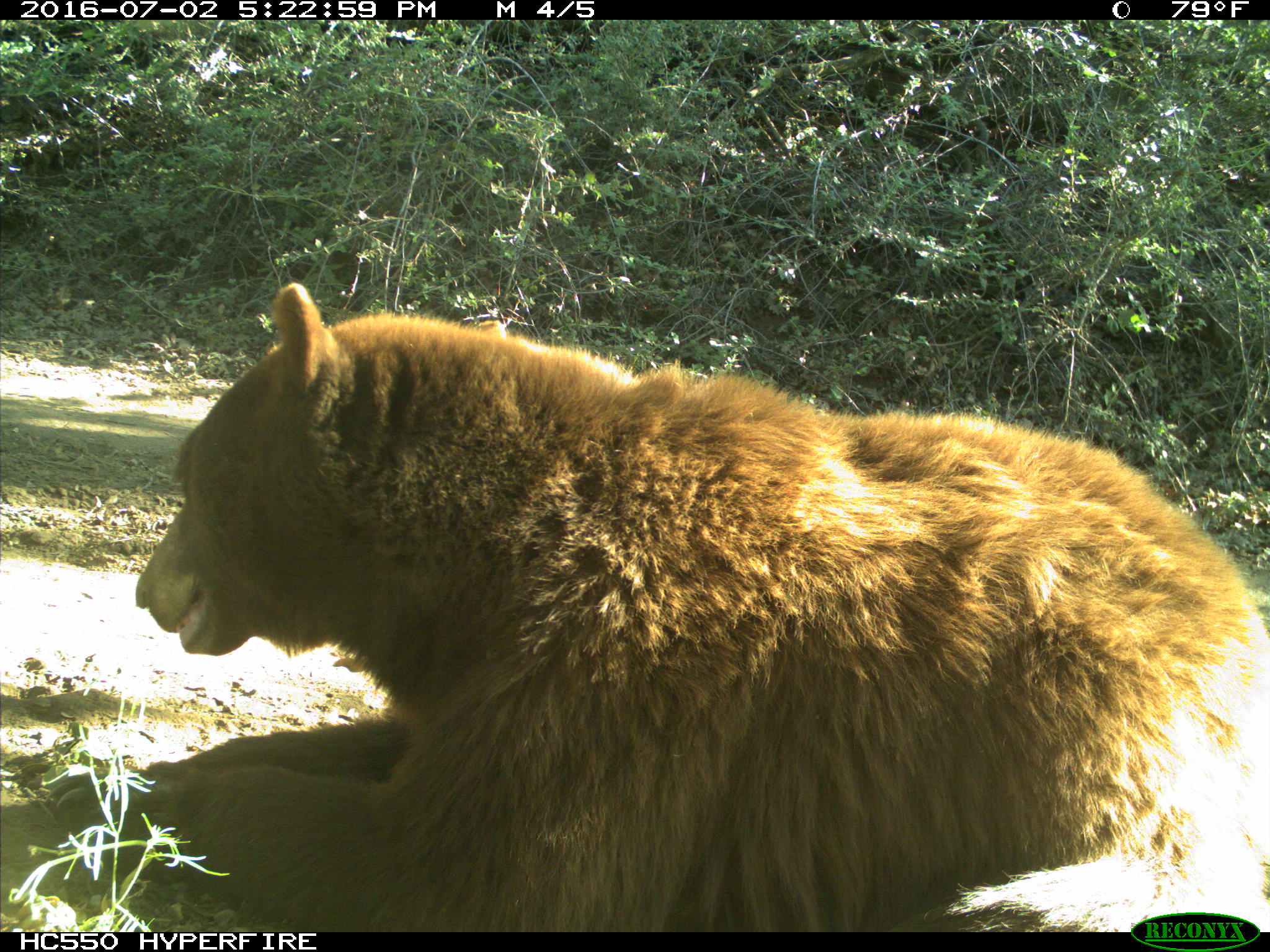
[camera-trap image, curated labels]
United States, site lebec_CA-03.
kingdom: Animalia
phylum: Chordata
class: Mammalia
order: Carnivora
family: Ursidae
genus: Ursus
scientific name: Ursus americanus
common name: american black bear